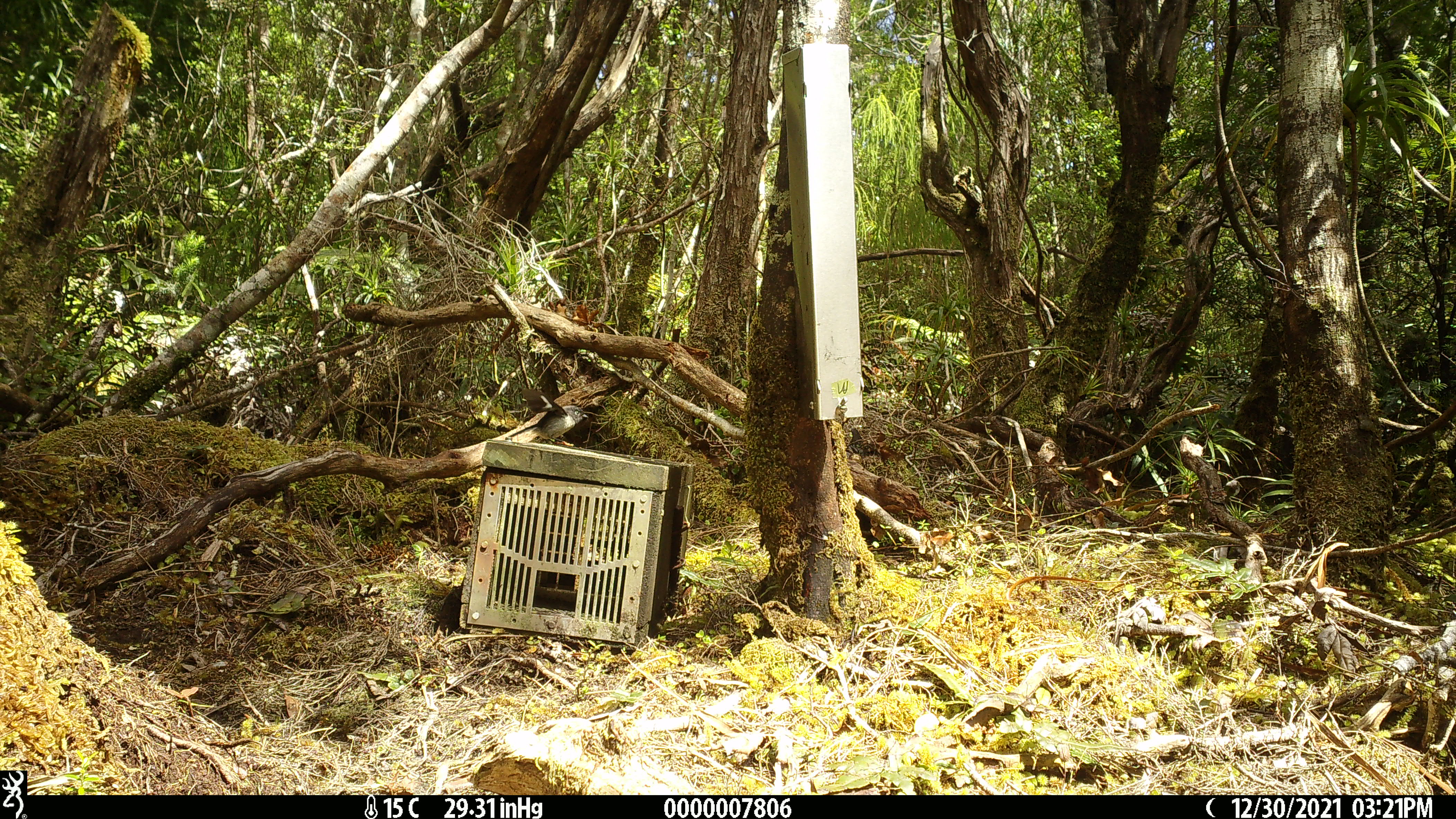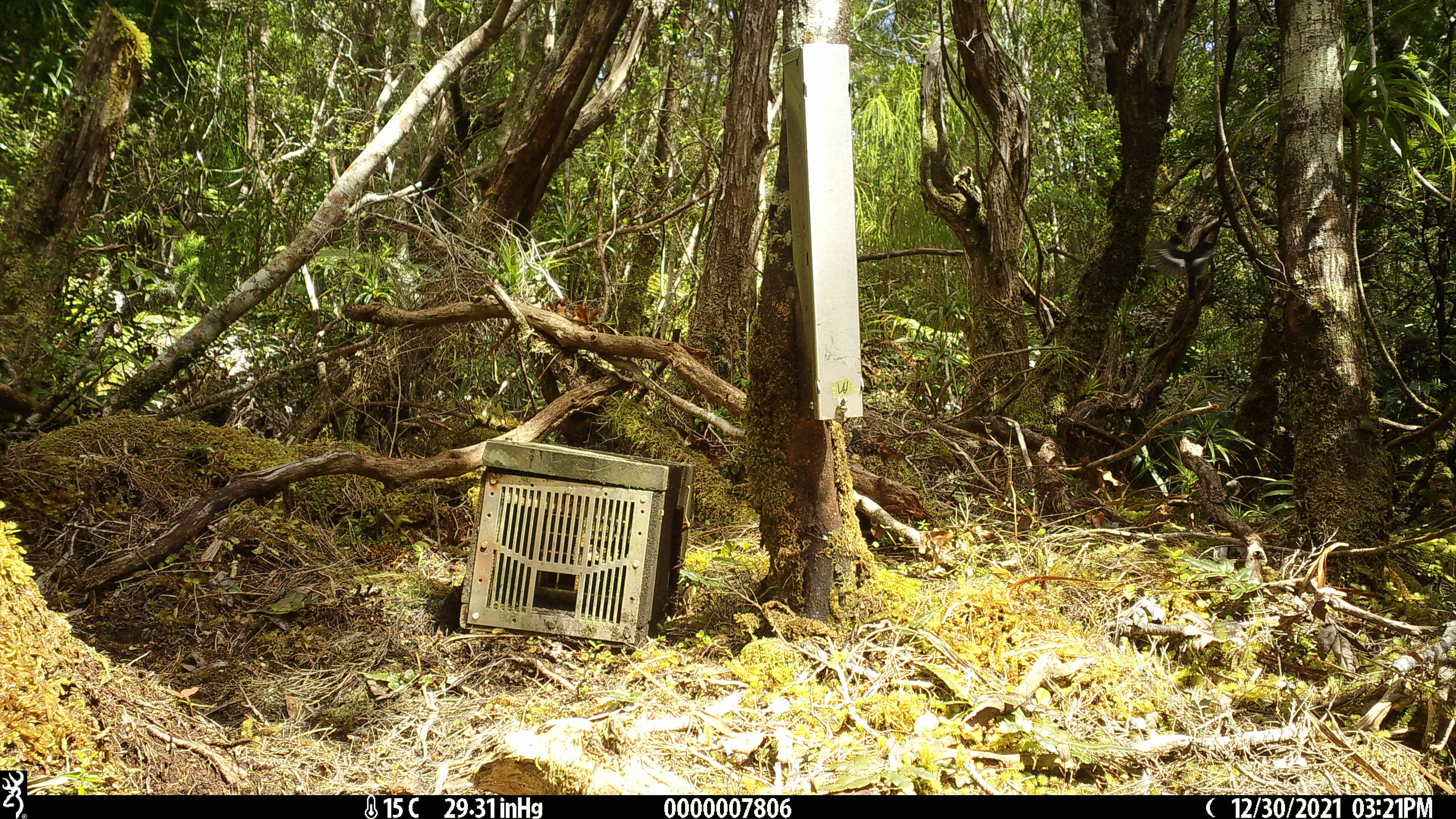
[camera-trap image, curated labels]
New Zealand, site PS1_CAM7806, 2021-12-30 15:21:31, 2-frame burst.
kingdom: Animalia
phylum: Chordata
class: Aves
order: Passeriformes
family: Petroicidae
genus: Petroica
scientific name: Petroica macrocephala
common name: tomtit